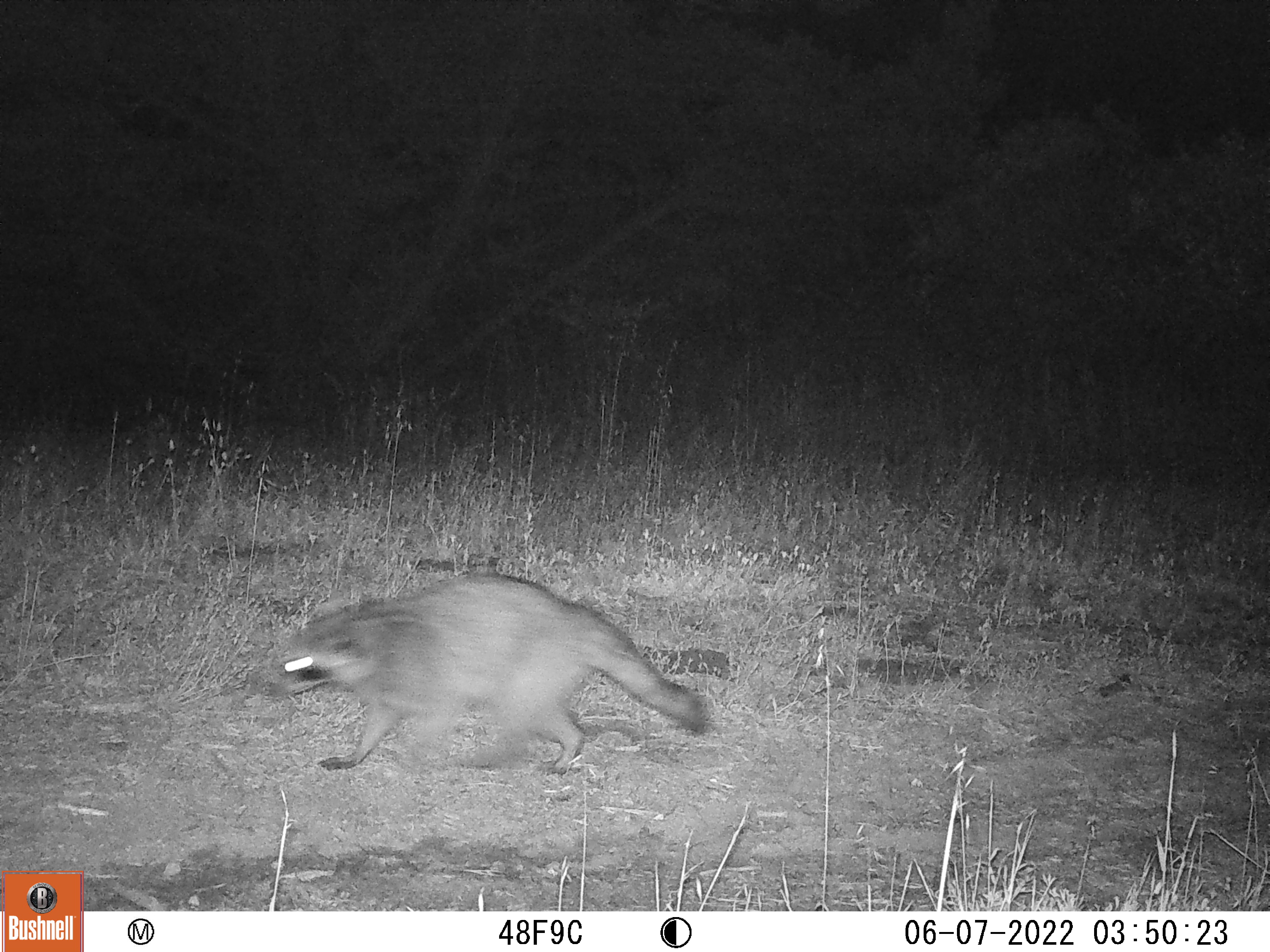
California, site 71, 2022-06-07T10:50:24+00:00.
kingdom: Animalia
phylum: Chordata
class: Mammalia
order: Carnivora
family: Procyonidae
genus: Procyon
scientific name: Procyon lotor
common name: raccoon